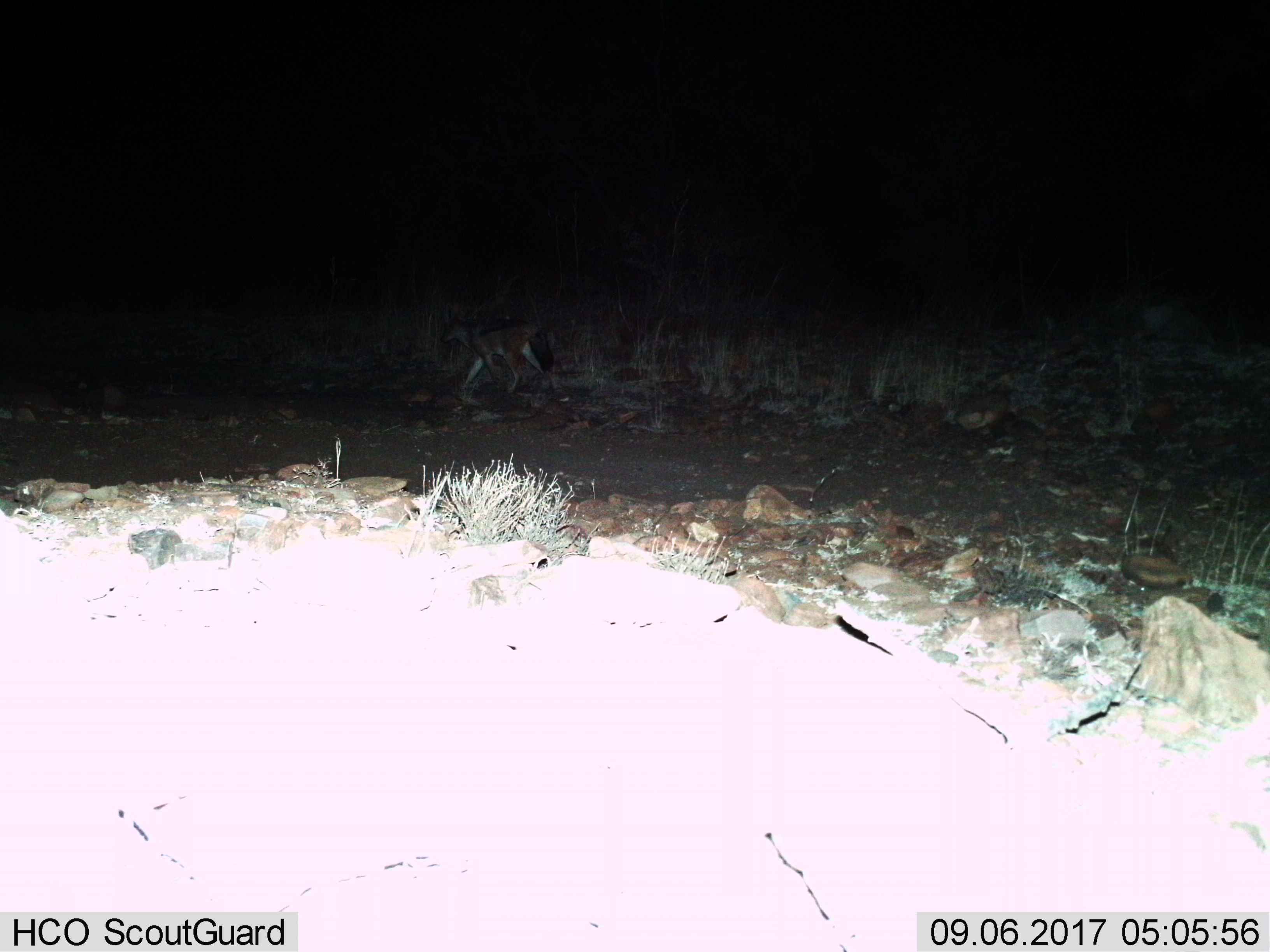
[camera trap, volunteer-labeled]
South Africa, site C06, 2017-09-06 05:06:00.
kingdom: Animalia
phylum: Chordata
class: Mammalia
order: Carnivora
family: Canidae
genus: Lupulella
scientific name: Lupulella mesomelas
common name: black-backed jackal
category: jackalblackbacked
Jackalblackbacked (black-backed jackal) (Lupulella mesomelas), count 1. Behavior (volunteer vote fractions): standing 0%, resting 0%, moving 100%, interacting 0%. Young present (vote fraction): 0%. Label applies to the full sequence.